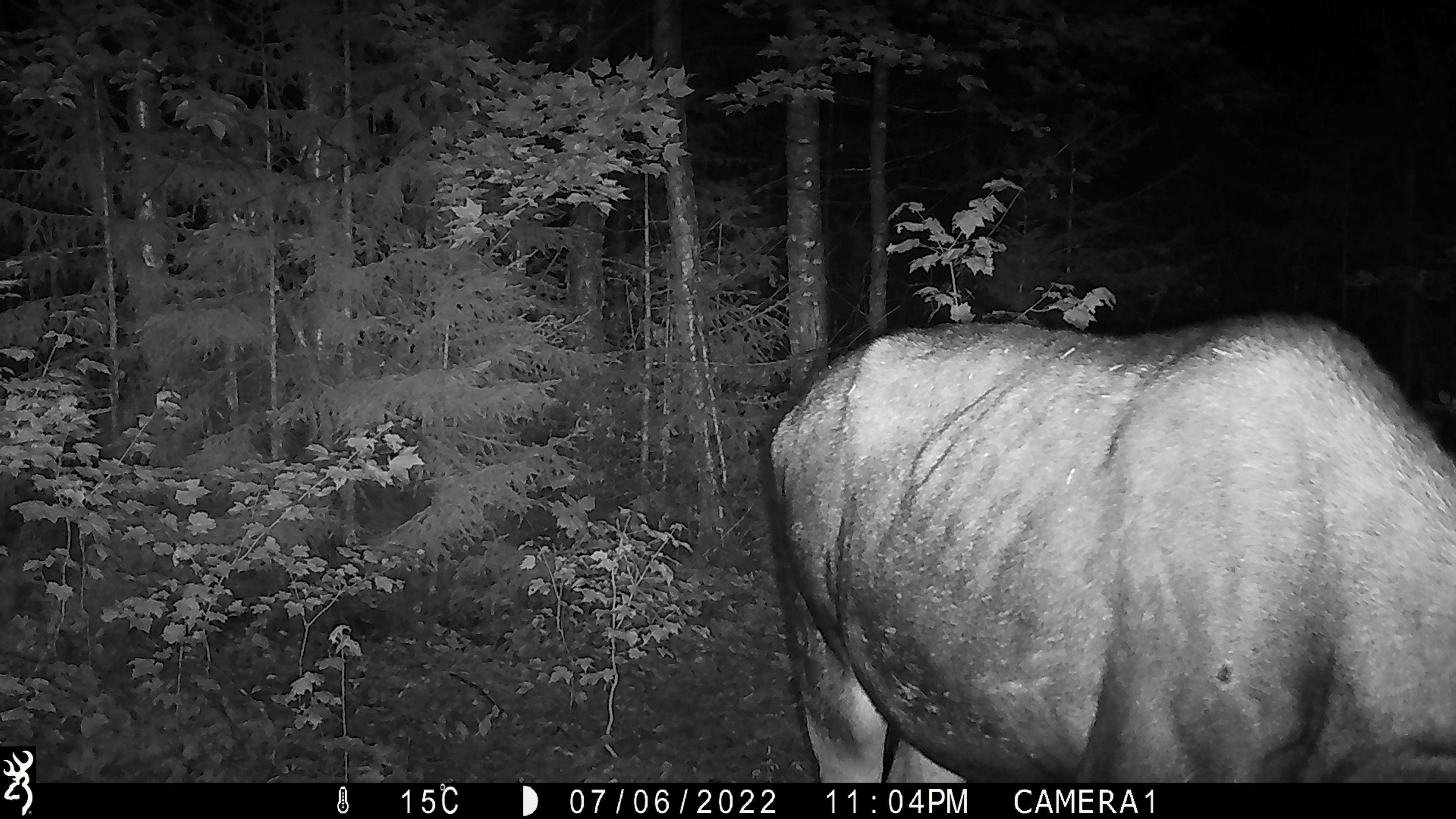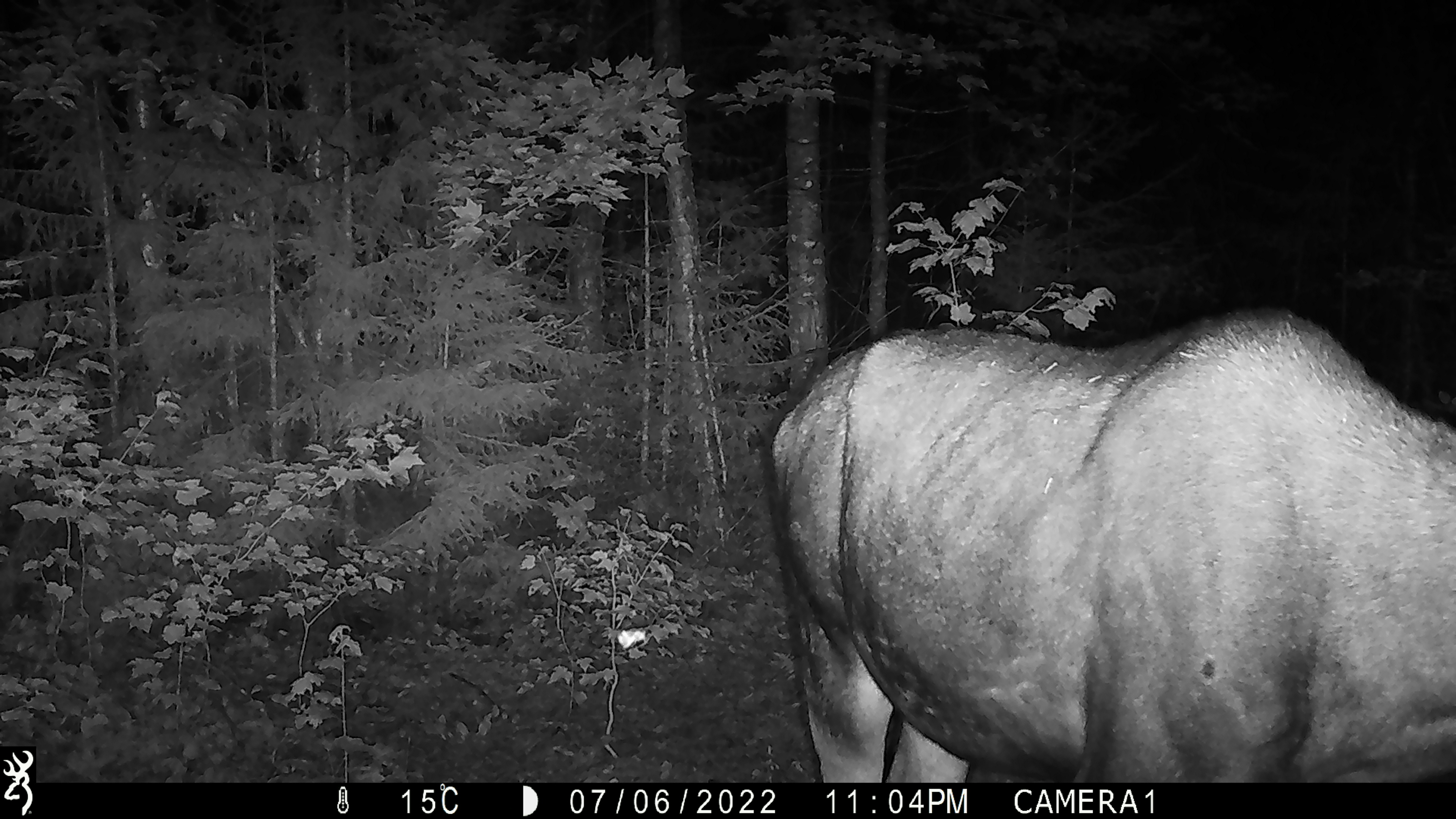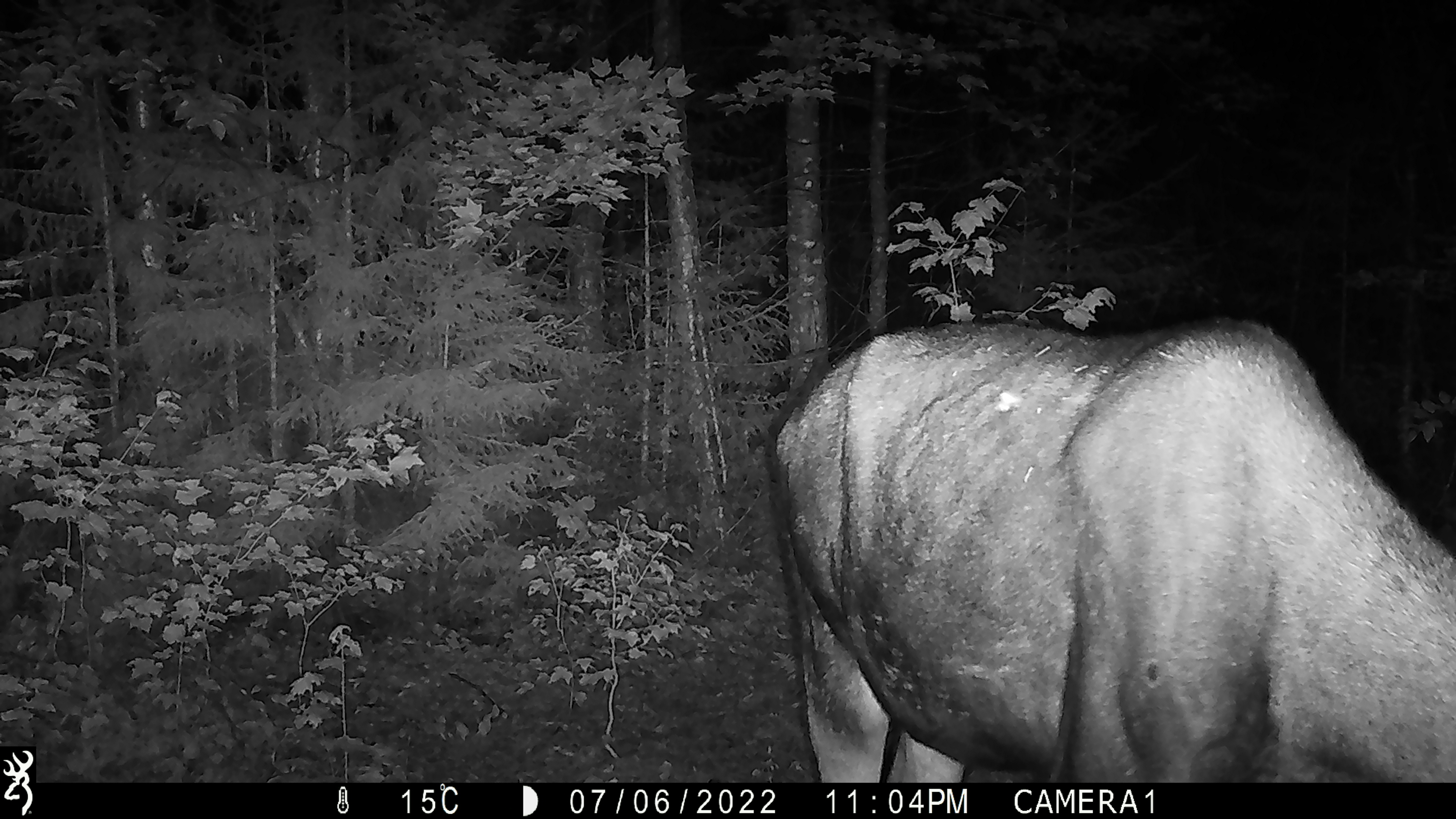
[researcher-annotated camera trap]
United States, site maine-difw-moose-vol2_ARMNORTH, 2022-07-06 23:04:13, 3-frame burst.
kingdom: Animalia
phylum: Chordata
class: Mammalia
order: Artiodactyla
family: Cervidae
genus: Alces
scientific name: Alces alces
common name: moose